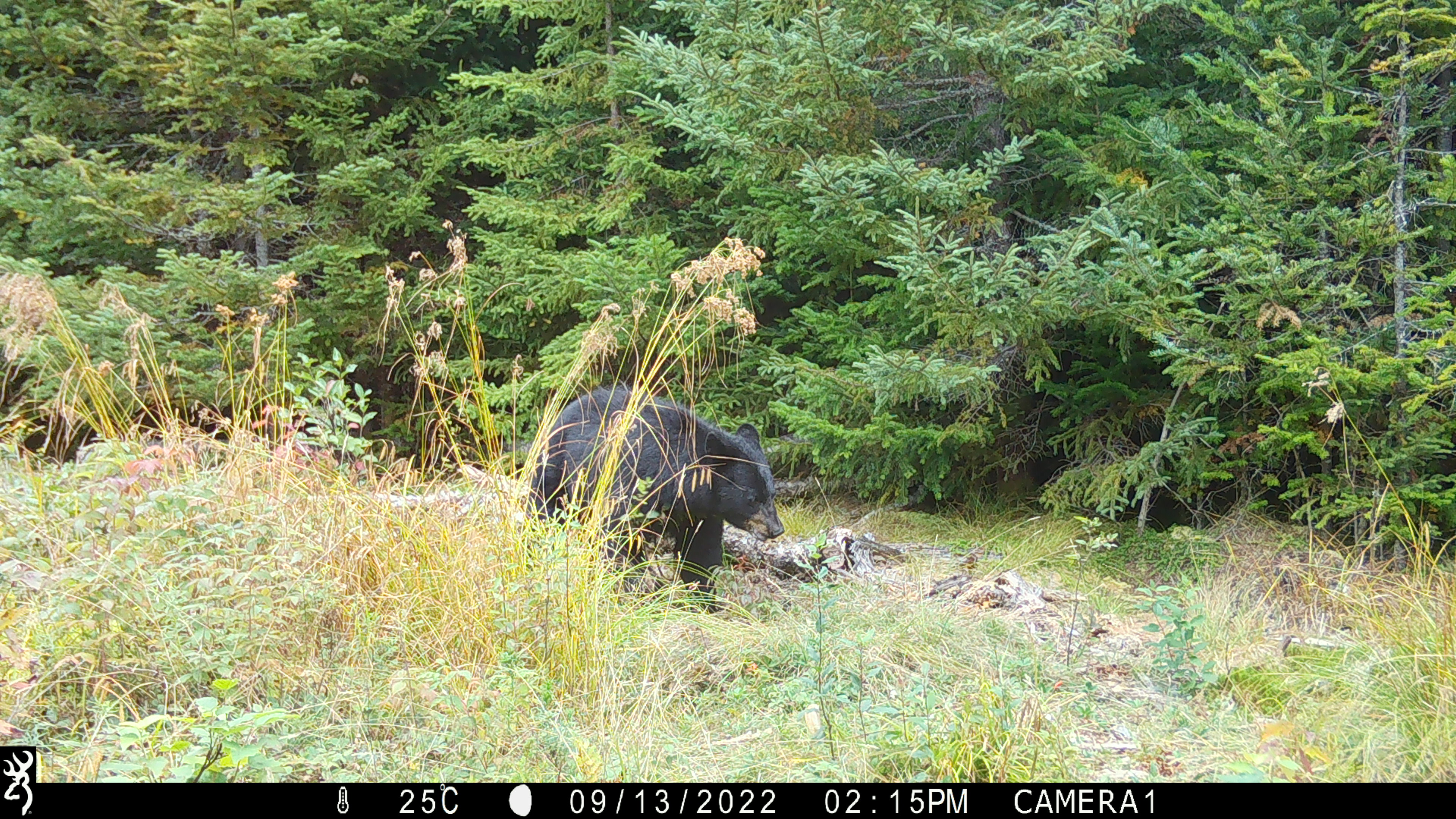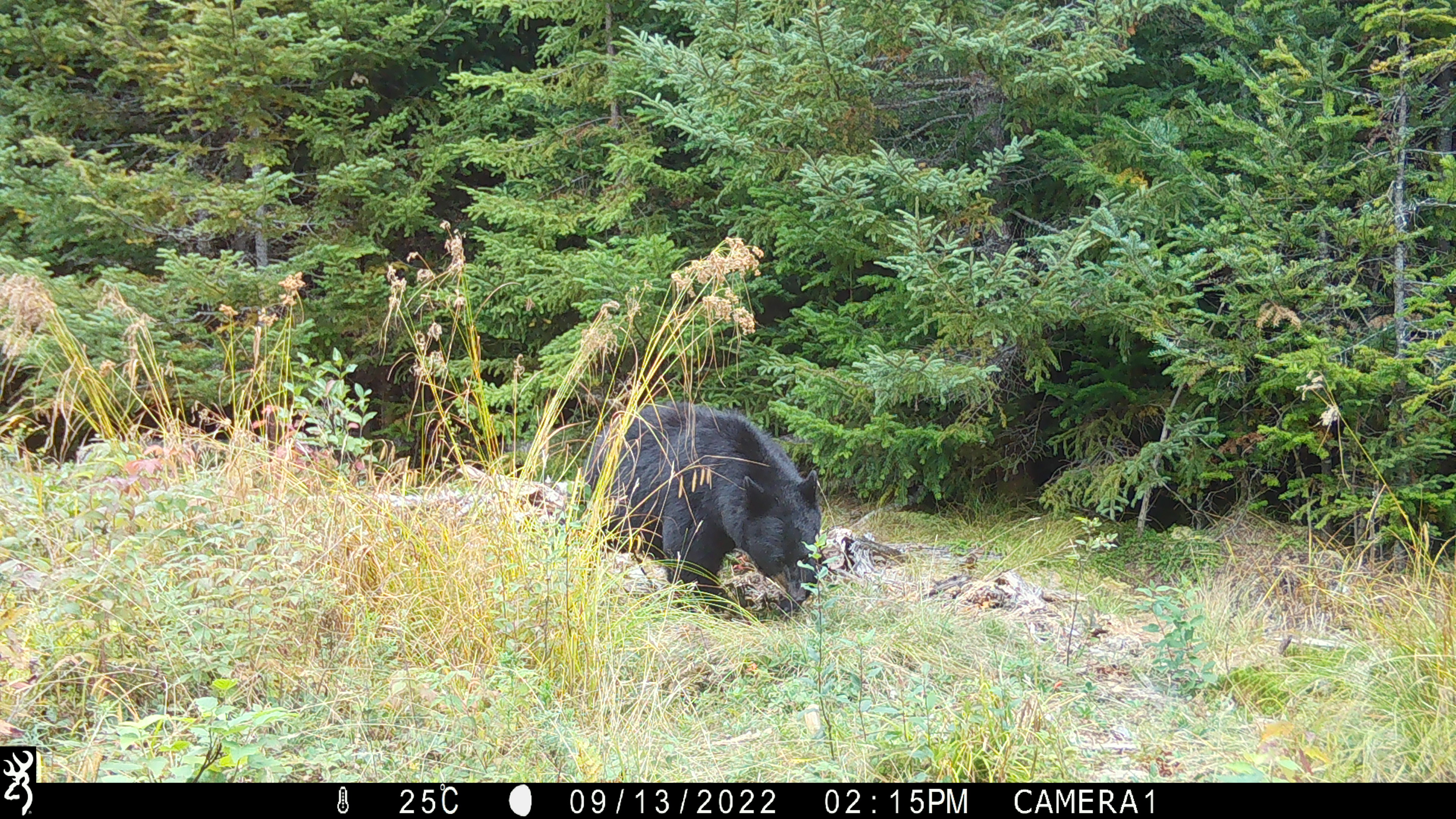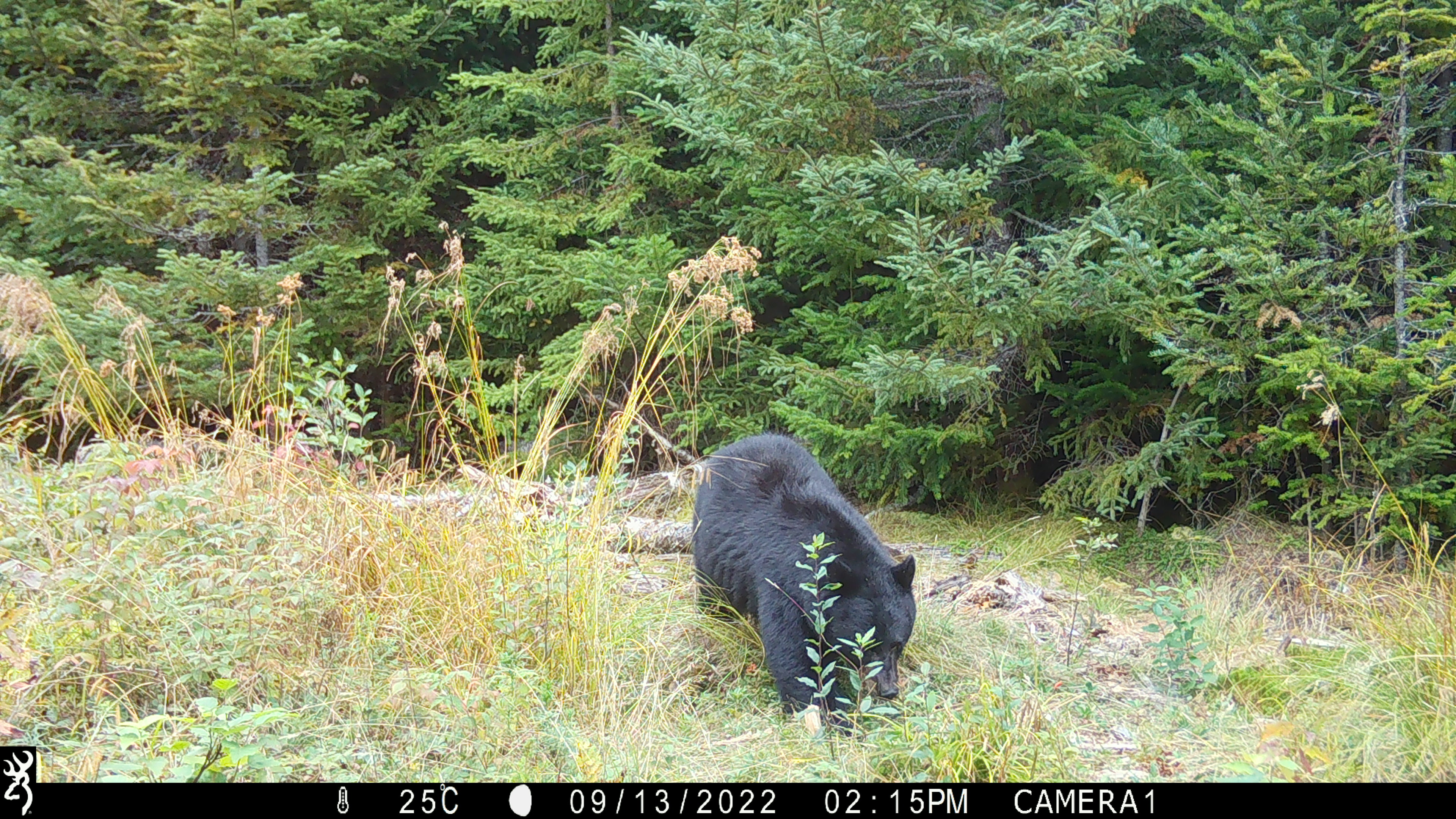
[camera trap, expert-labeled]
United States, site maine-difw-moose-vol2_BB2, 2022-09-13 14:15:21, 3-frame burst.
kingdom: Animalia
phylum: Chordata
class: Mammalia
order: Carnivora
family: Ursidae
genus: Ursus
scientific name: Ursus americanus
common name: black bear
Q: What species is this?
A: Black bear (Ursus americanus).